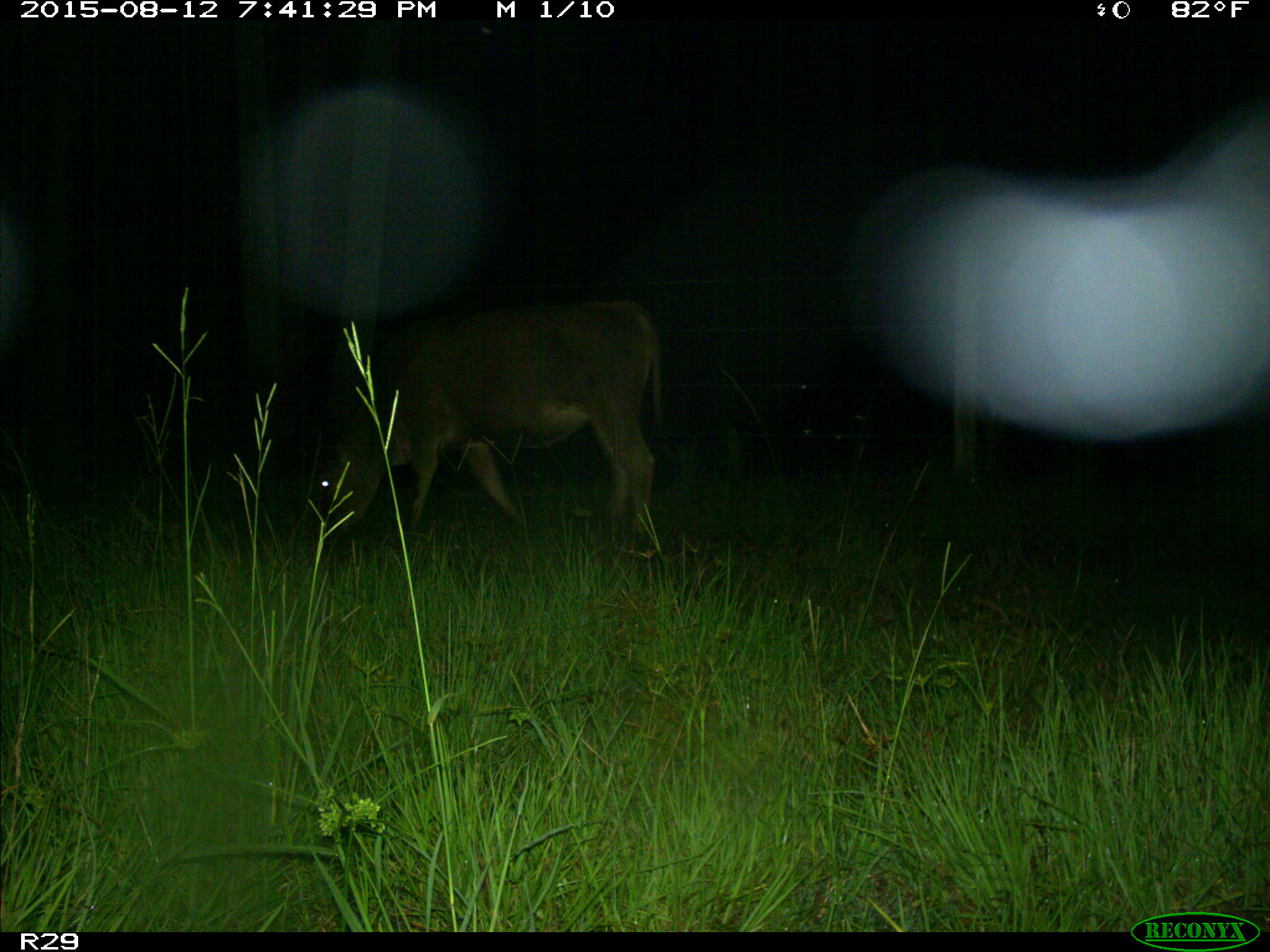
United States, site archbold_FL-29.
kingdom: Animalia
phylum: Chordata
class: Mammalia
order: Artiodactyla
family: Bovidae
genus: Bos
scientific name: Bos taurus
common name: domestic cow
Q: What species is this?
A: Bos taurus (domestic cow).